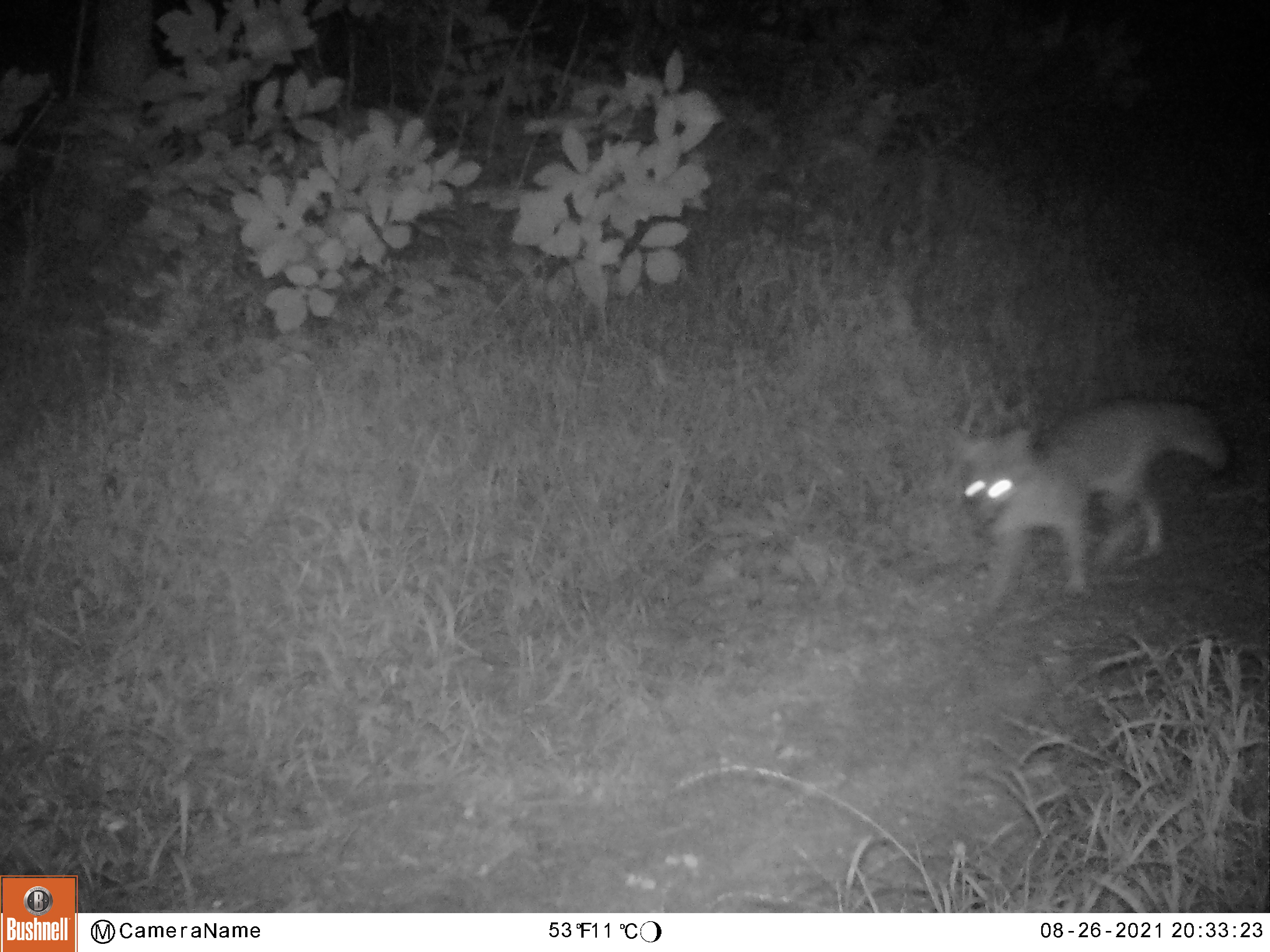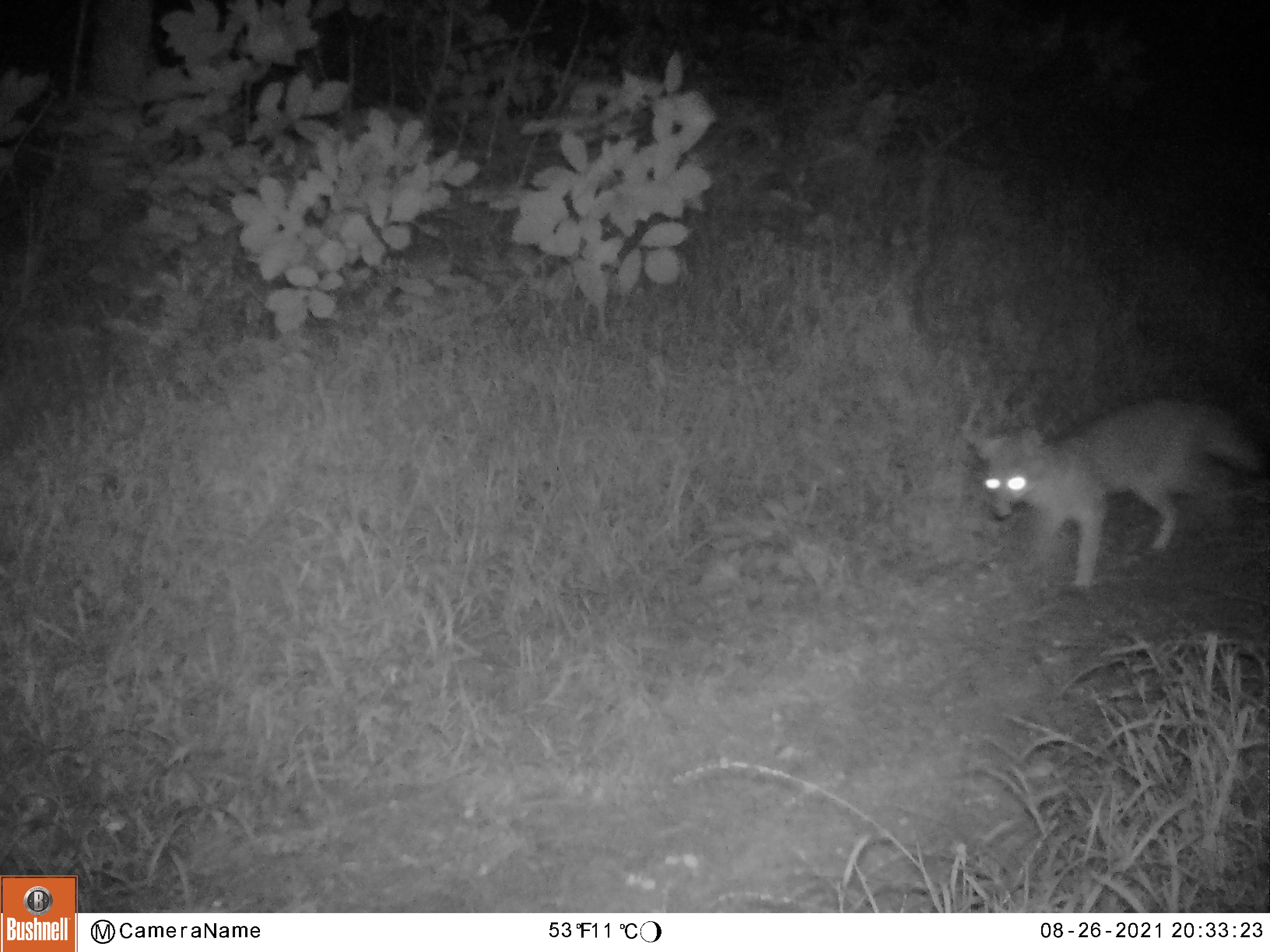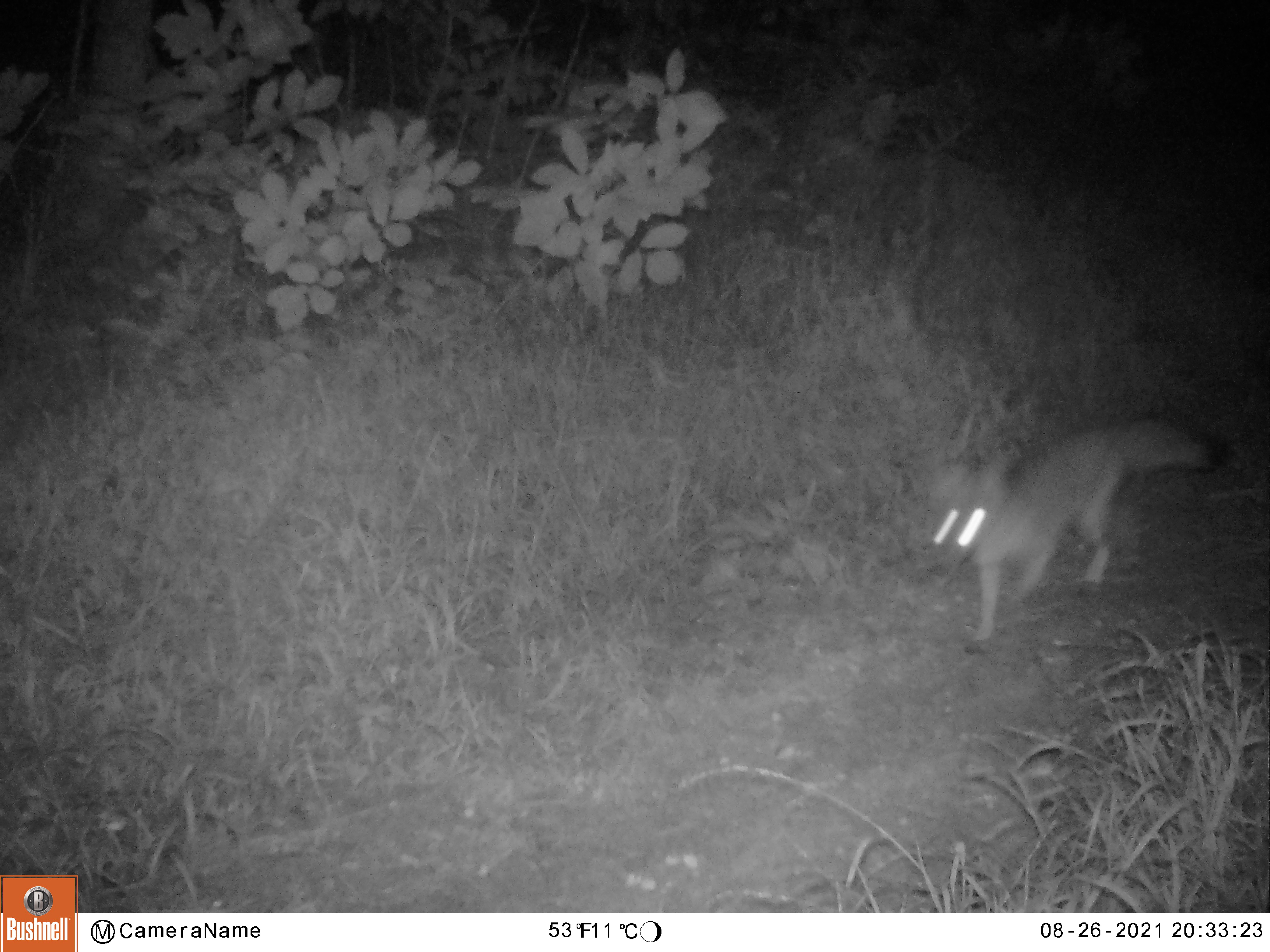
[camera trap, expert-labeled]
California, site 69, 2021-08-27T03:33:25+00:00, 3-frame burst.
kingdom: Animalia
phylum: Chordata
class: Mammalia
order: Carnivora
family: Canidae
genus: Urocyon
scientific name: Urocyon cinereoargenteus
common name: gray fox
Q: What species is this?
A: Gray fox (Urocyon cinereoargenteus).